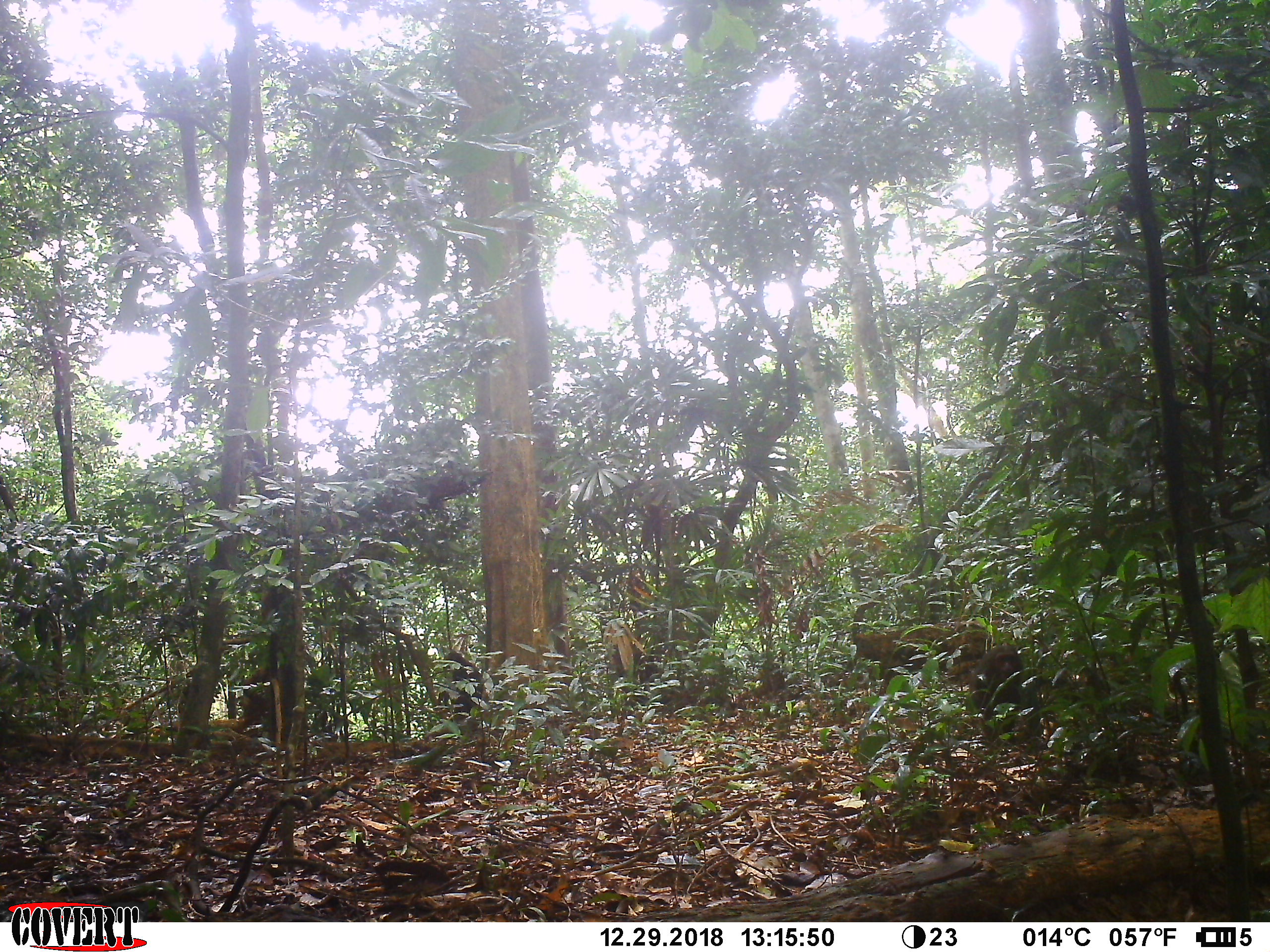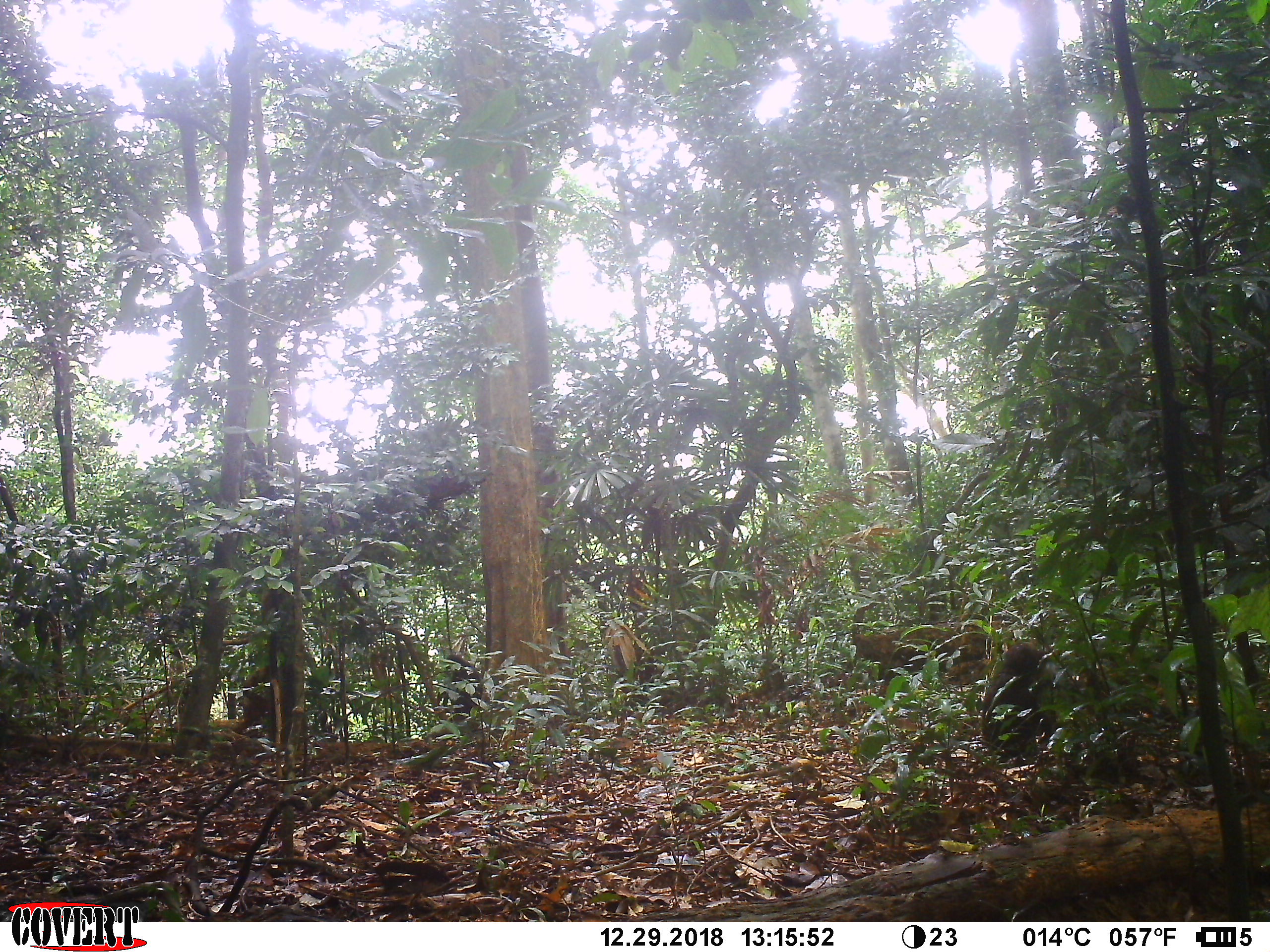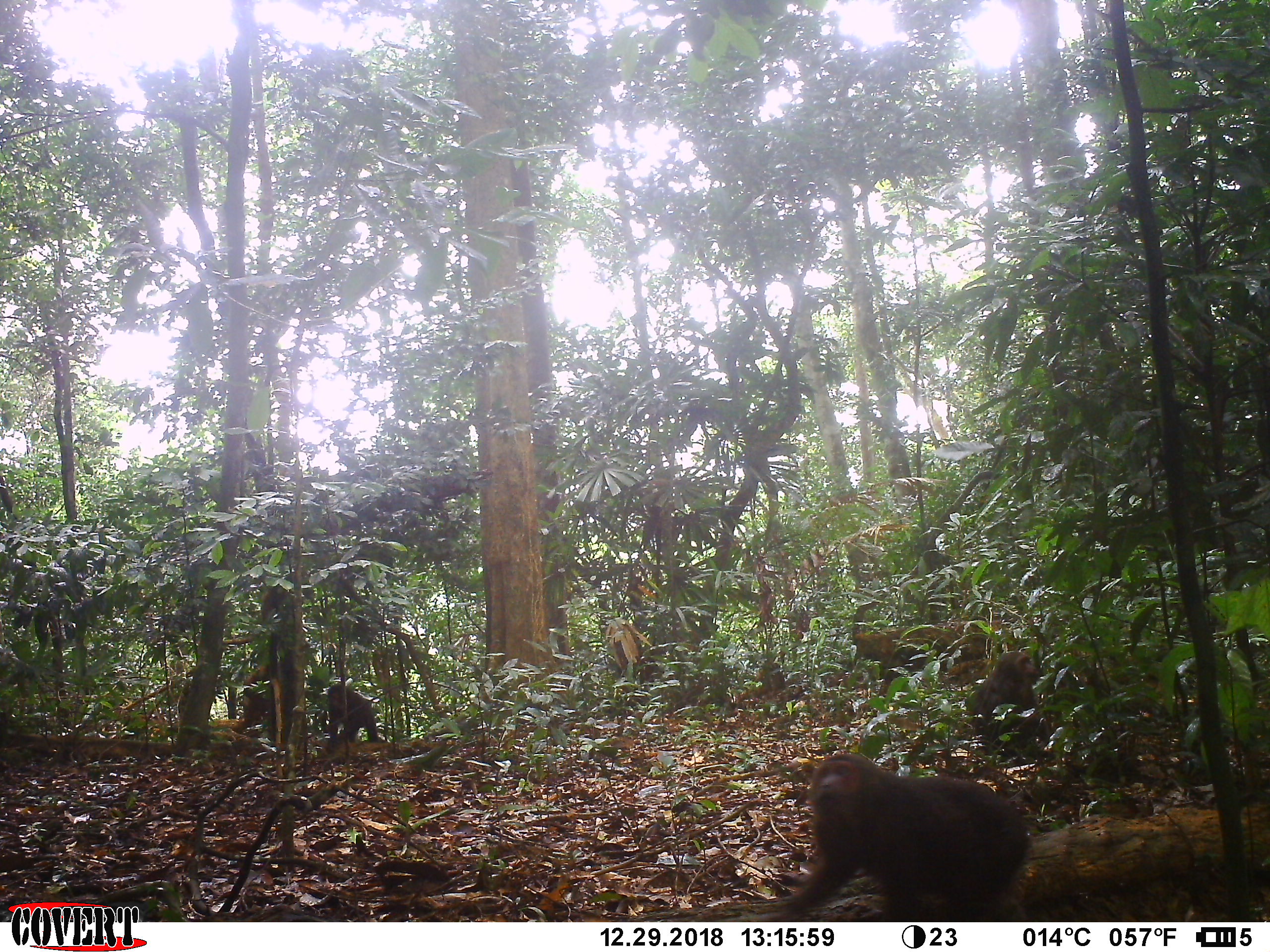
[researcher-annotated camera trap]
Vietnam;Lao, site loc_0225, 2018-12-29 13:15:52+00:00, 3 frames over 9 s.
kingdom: Animalia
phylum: Chordata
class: Mammalia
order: Primates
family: Cercopithecidae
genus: Macaca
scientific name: Macaca arctoides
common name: stump-tailed macaque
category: stump tailed macaque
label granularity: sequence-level